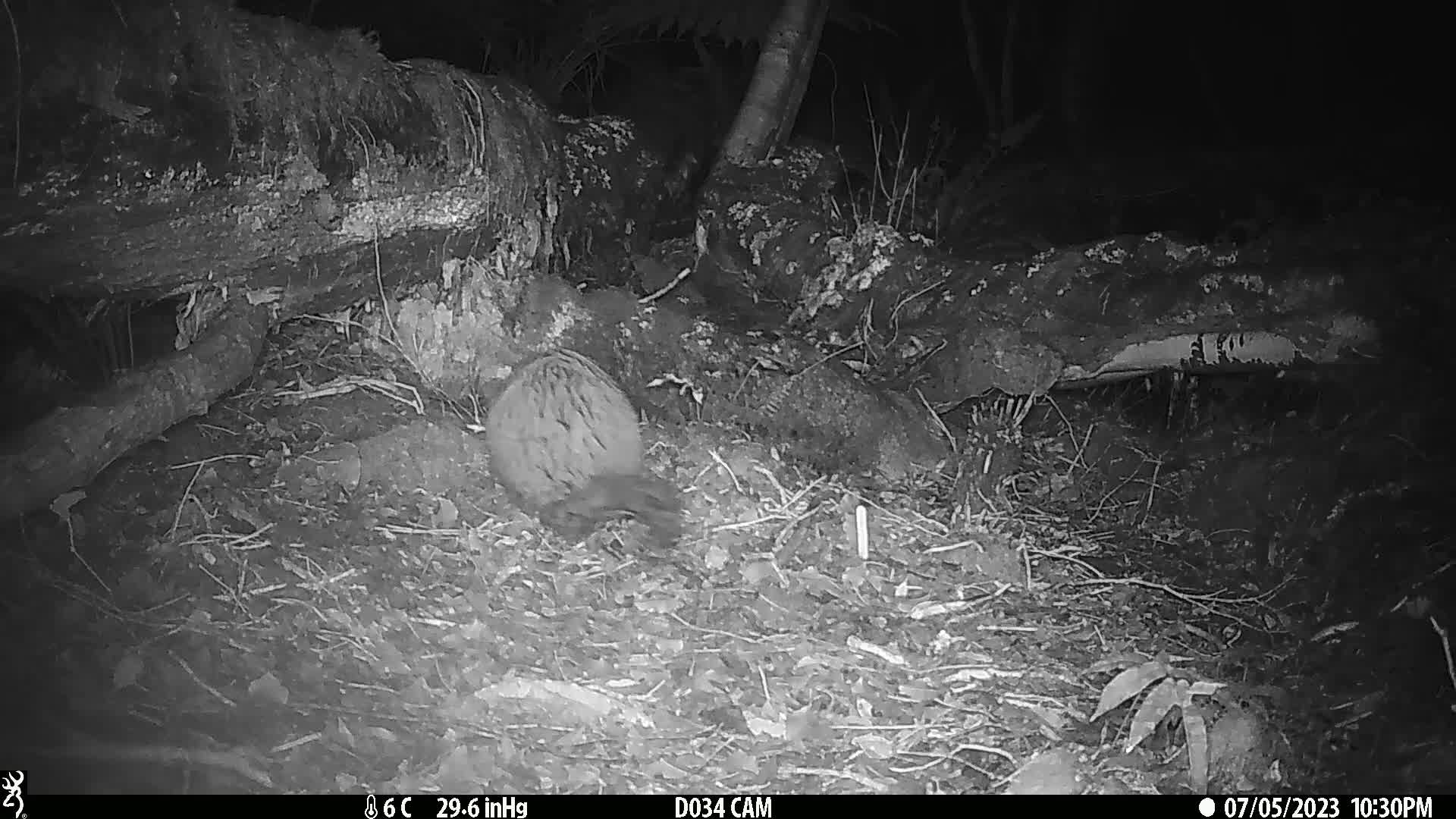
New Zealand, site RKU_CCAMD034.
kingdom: Animalia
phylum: Chordata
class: Mammalia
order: Diprotodontia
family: Phalangeridae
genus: Trichosurus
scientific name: Trichosurus vulpecula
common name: common brushtail possum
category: possum